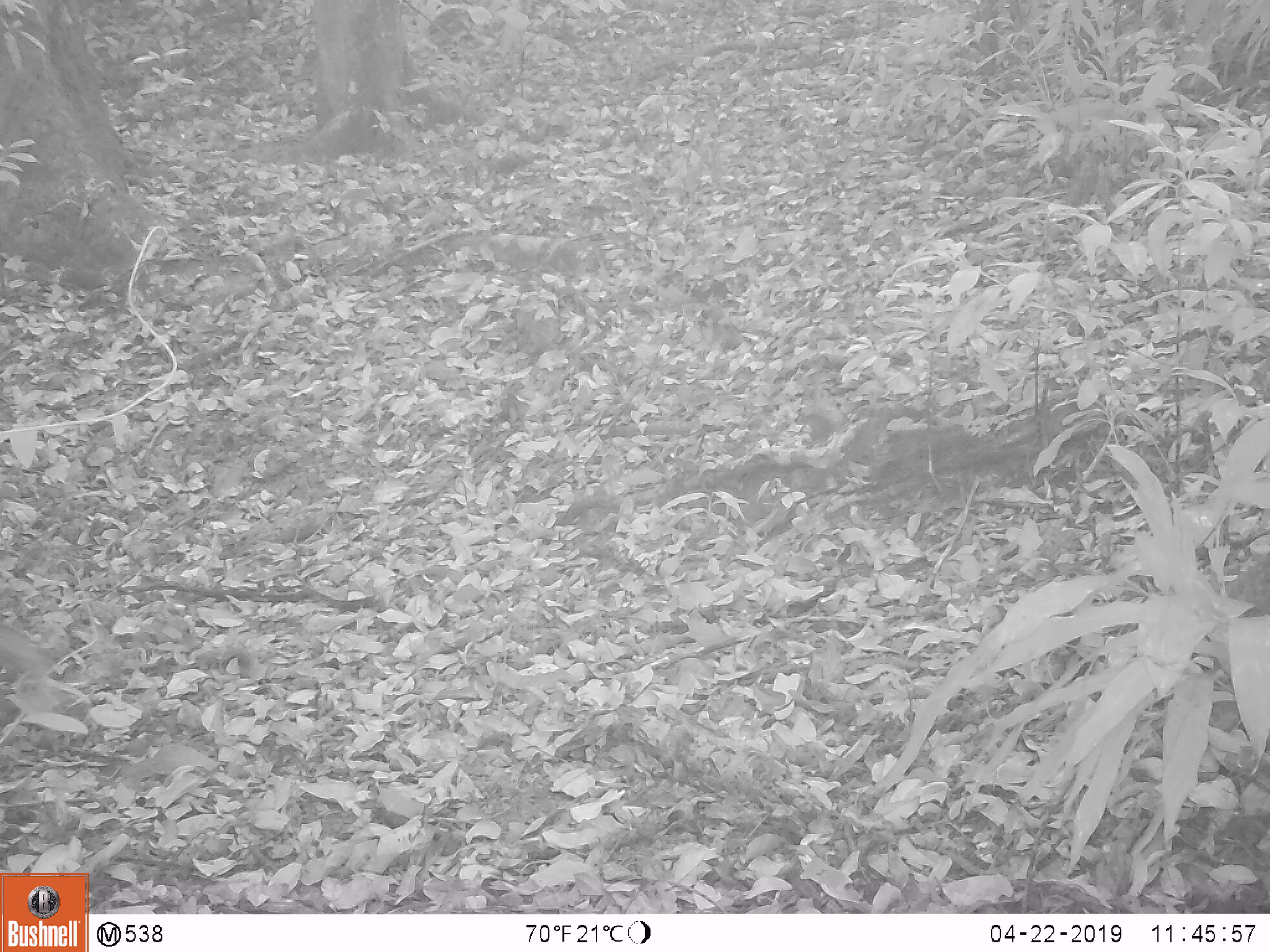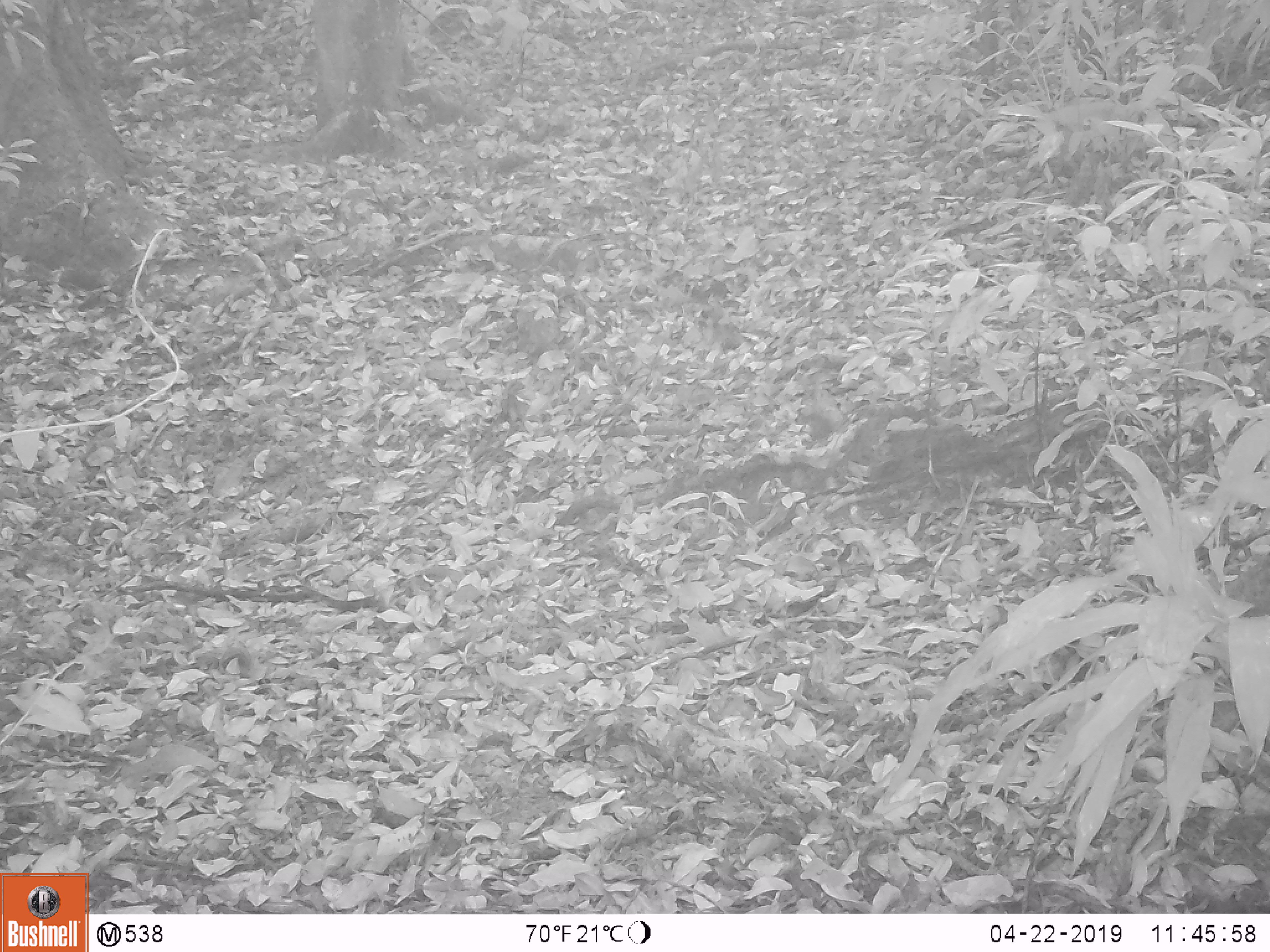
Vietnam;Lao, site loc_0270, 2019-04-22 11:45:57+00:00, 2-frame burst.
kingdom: Animalia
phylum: Chordata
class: Mammalia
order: Primates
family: Cercopithecidae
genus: Macaca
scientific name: Macaca arctoides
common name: stump-tailed macaque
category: stump tailed macaque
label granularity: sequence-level